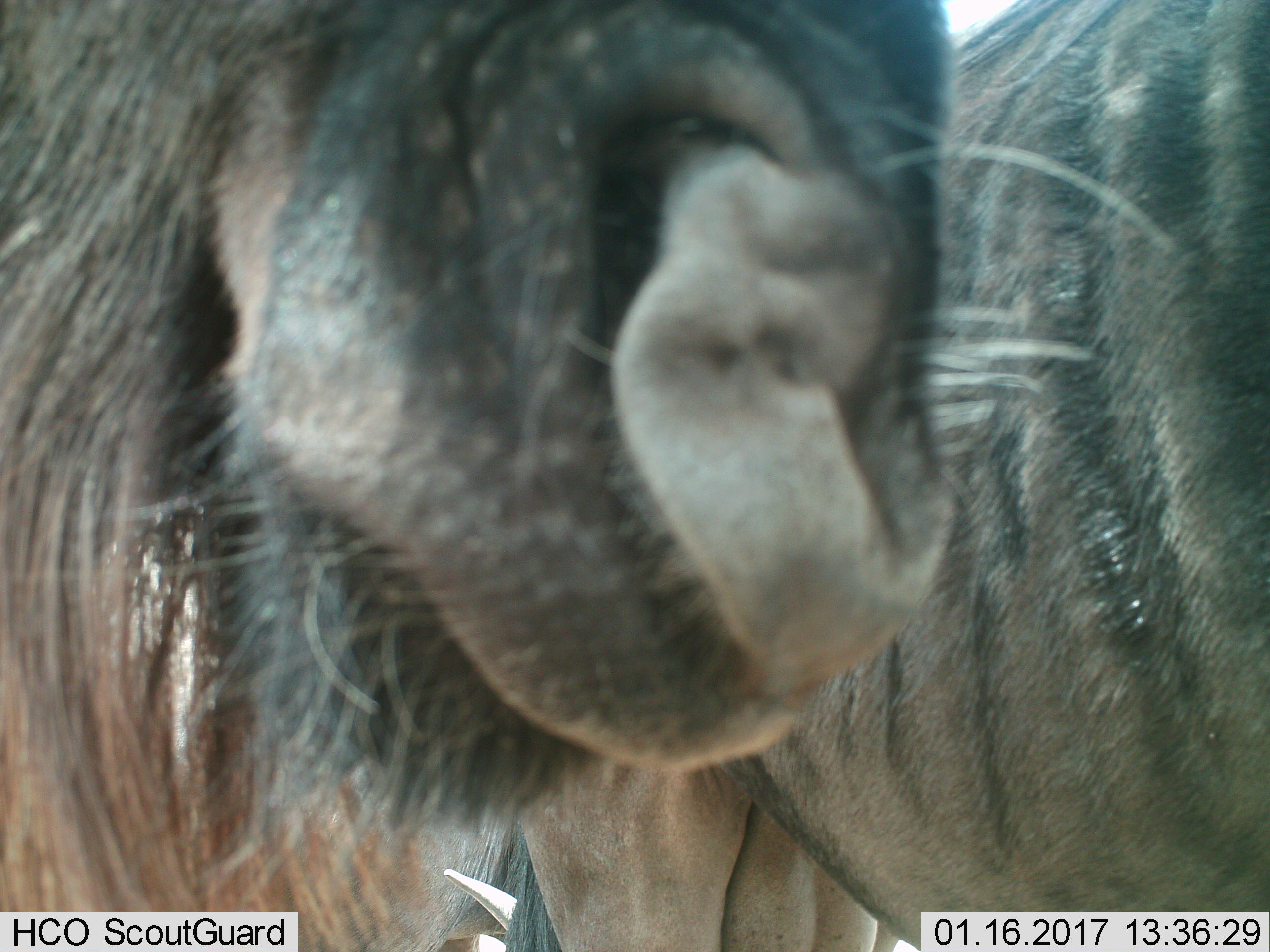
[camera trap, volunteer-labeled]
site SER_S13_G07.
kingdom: Animalia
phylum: Chordata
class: Mammalia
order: Artiodactyla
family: Bovidae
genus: Connochaetes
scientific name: Connochaetes taurinus taurinus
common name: blue wildebeest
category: wildebeestblue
Wildebeestblue (blue wildebeest) (Connochaetes taurinus taurinus), count 2. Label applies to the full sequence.